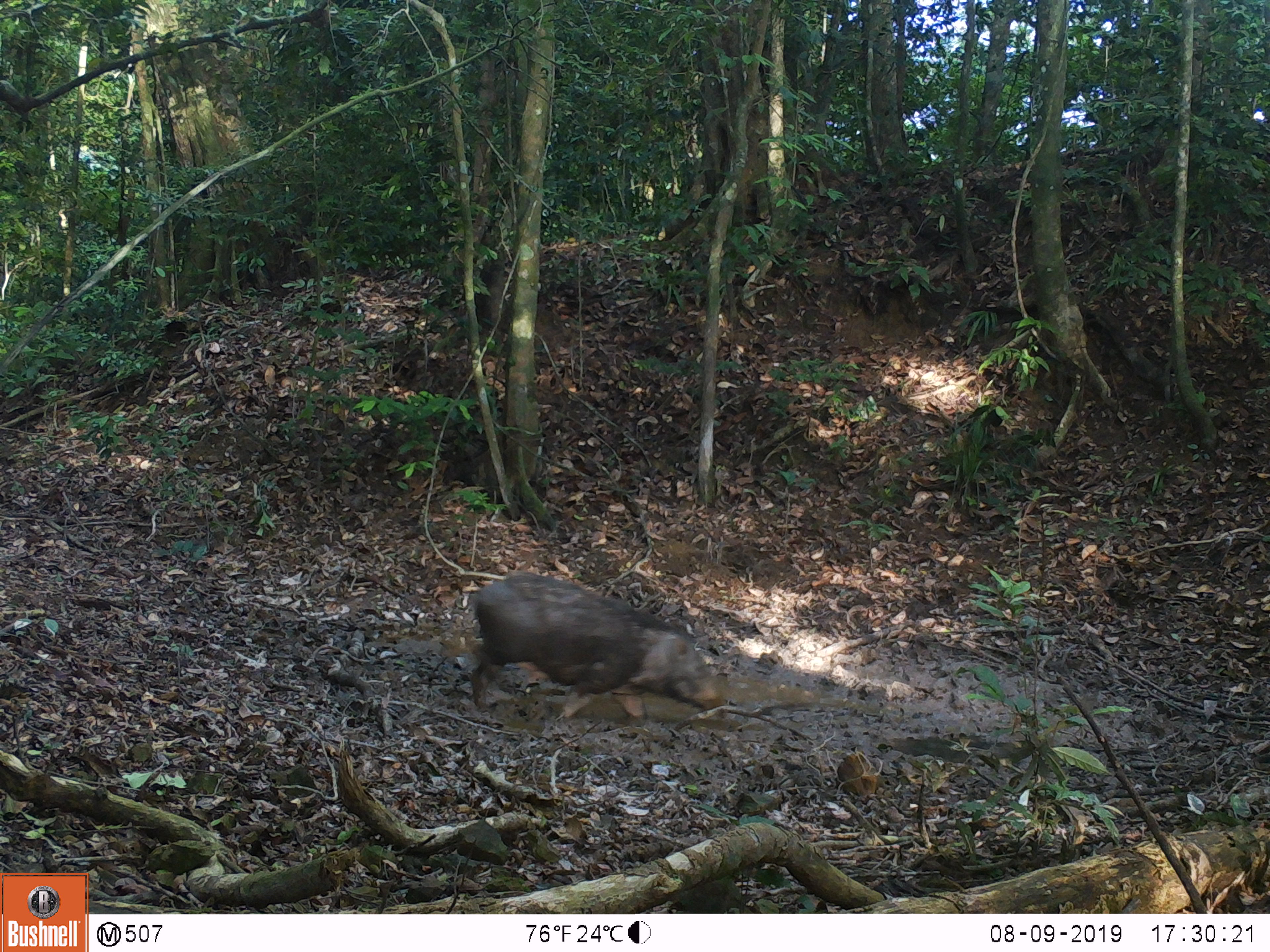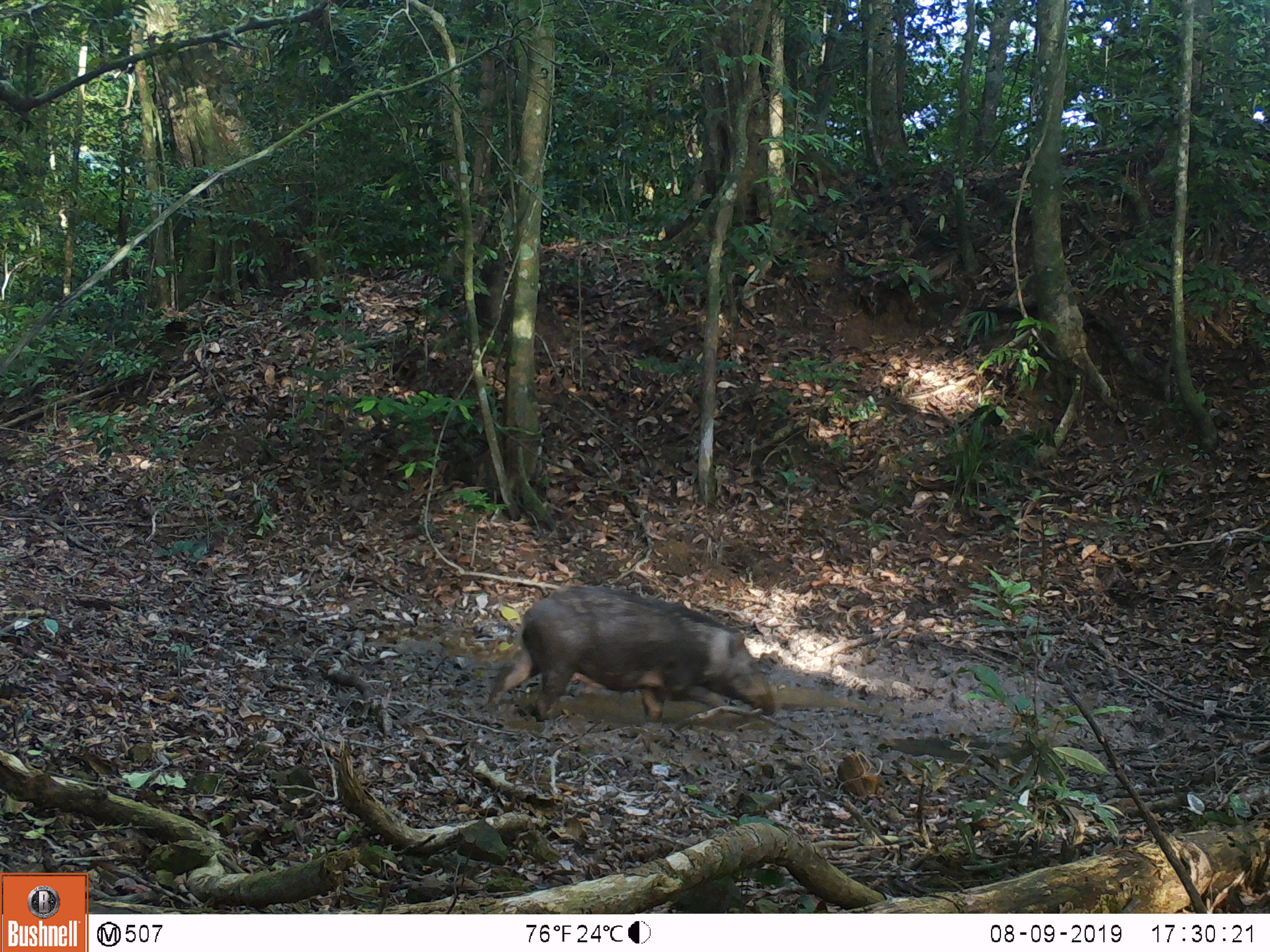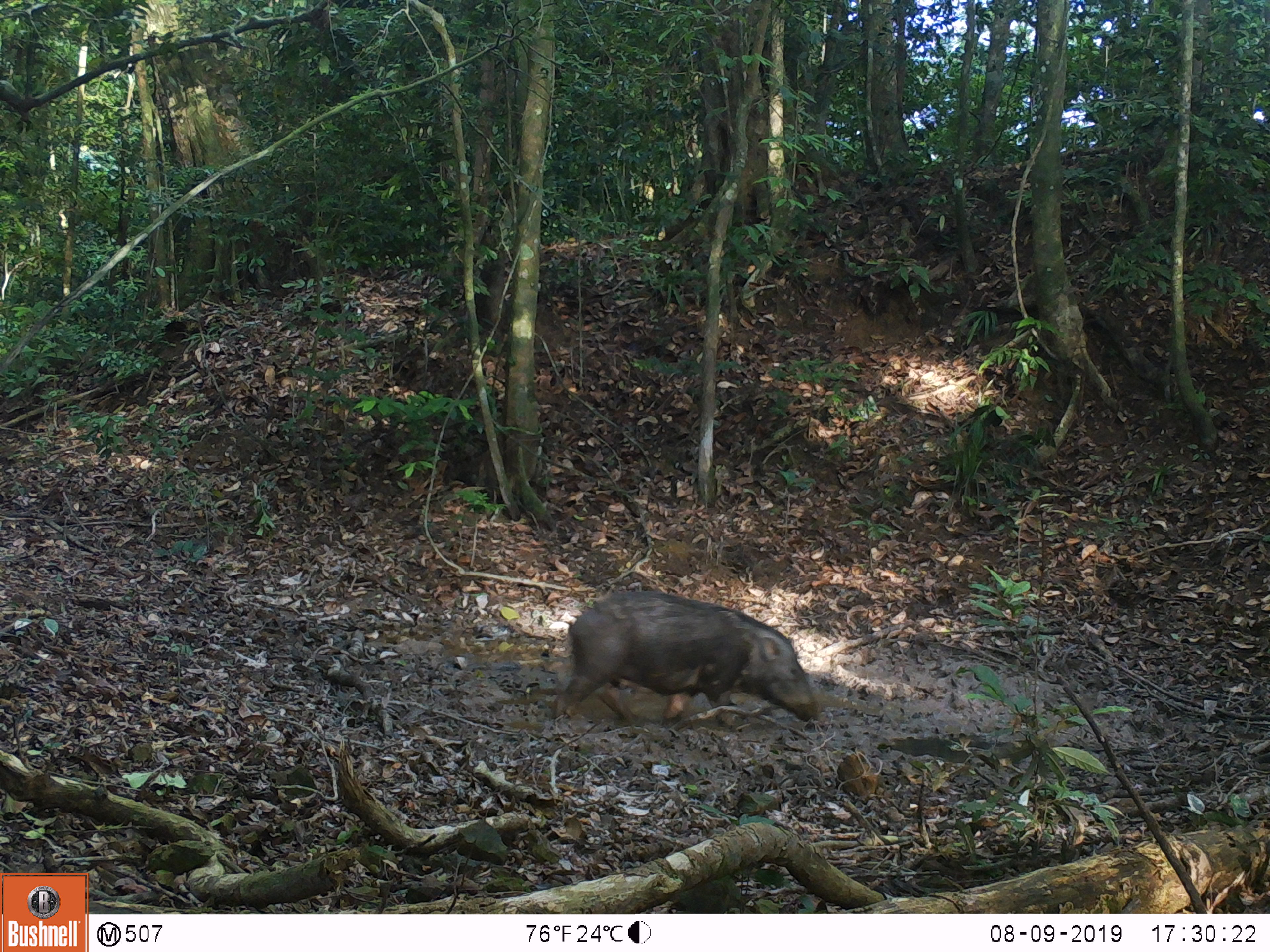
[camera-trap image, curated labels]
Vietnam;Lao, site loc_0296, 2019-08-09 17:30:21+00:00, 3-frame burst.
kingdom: Animalia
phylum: Chordata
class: Mammalia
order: Artiodactyla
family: Suidae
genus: Sus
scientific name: Sus scrofa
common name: eurasian wild pig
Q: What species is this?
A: Eurasian wild pig (Sus scrofa).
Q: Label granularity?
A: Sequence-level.